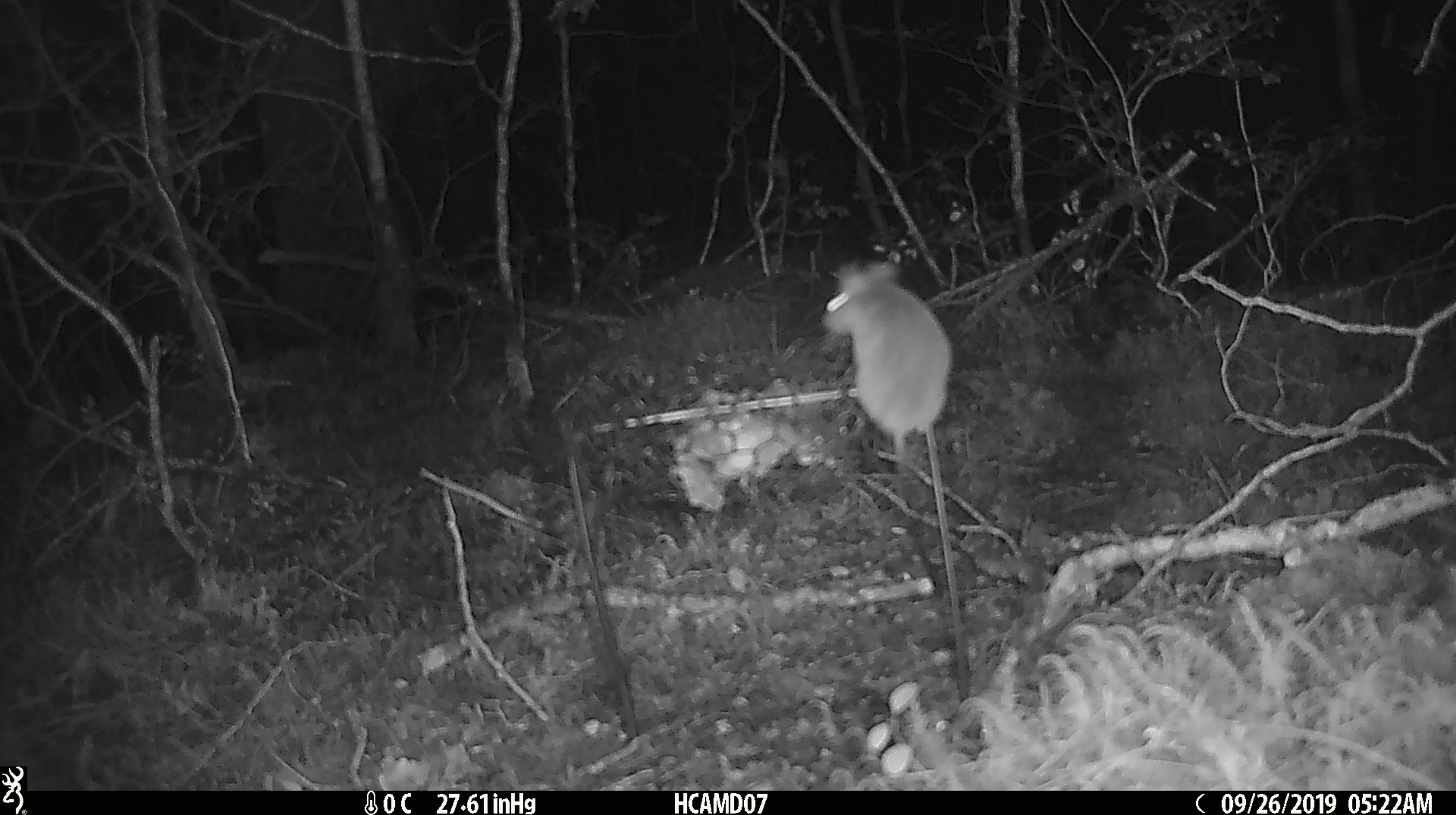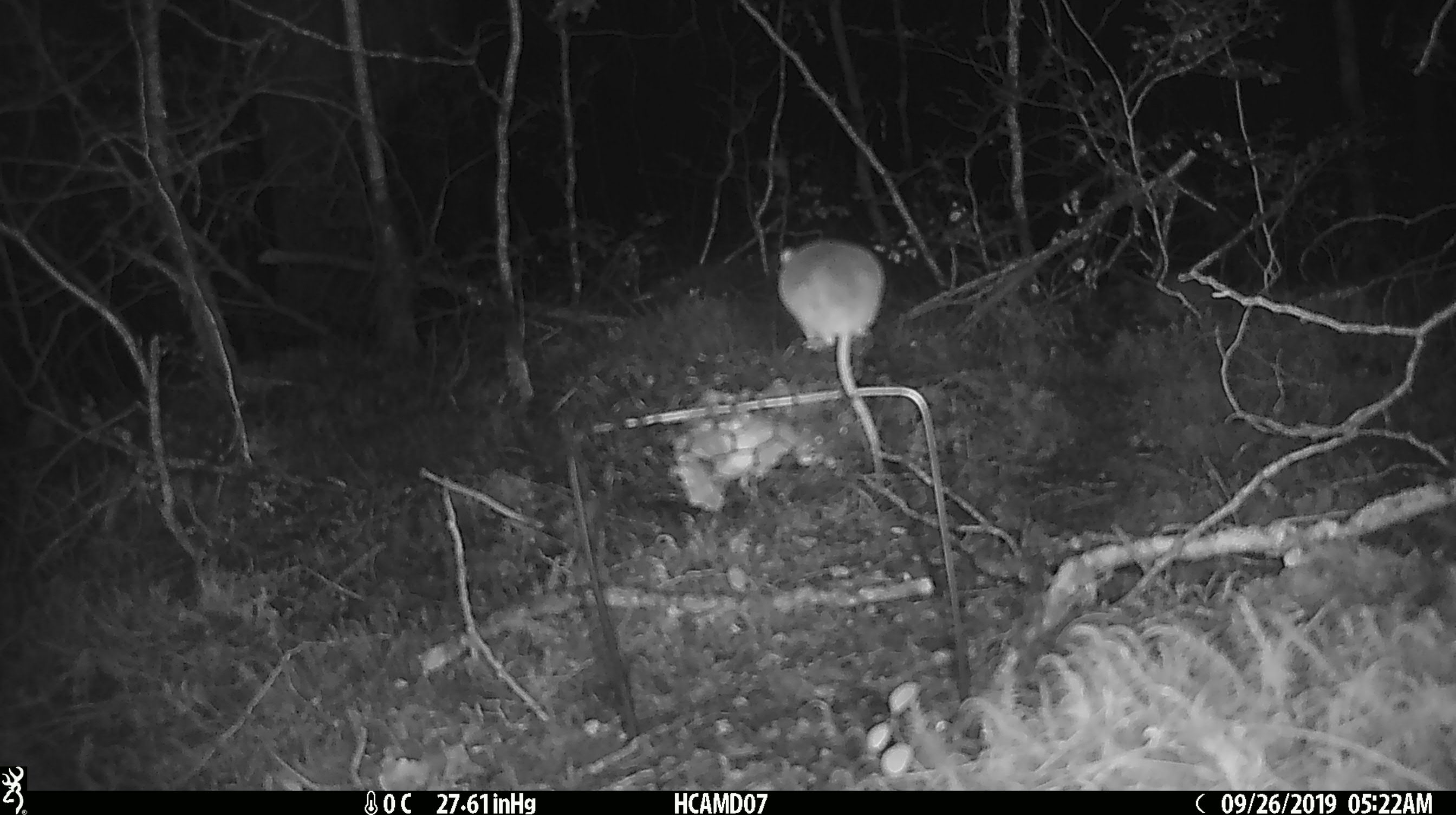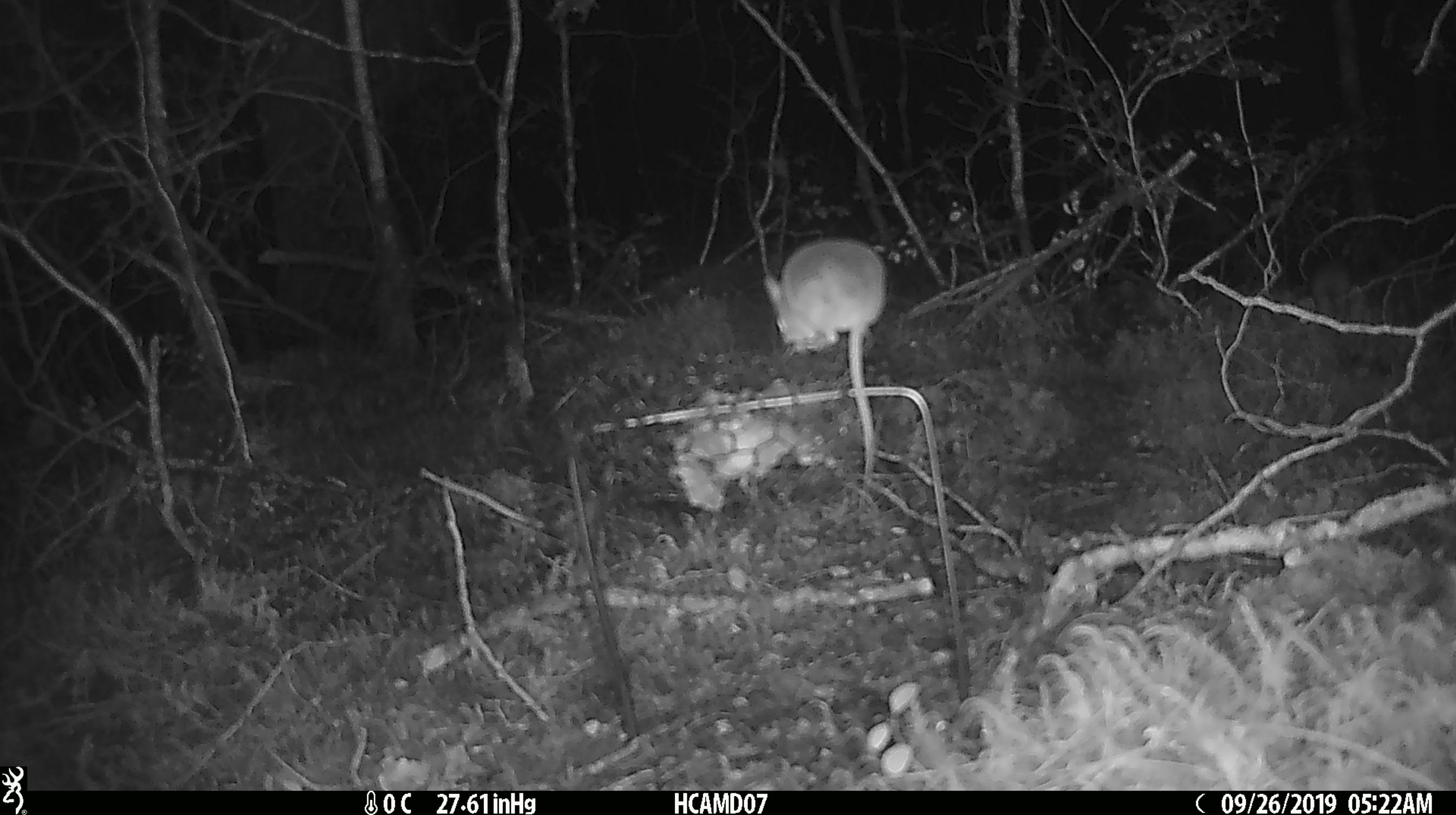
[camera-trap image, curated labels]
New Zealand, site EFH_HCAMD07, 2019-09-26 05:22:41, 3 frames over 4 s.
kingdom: Animalia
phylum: Chordata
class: Mammalia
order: Rodentia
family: Muridae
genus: Mus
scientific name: Mus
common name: mouse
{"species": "mouse (Mus)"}